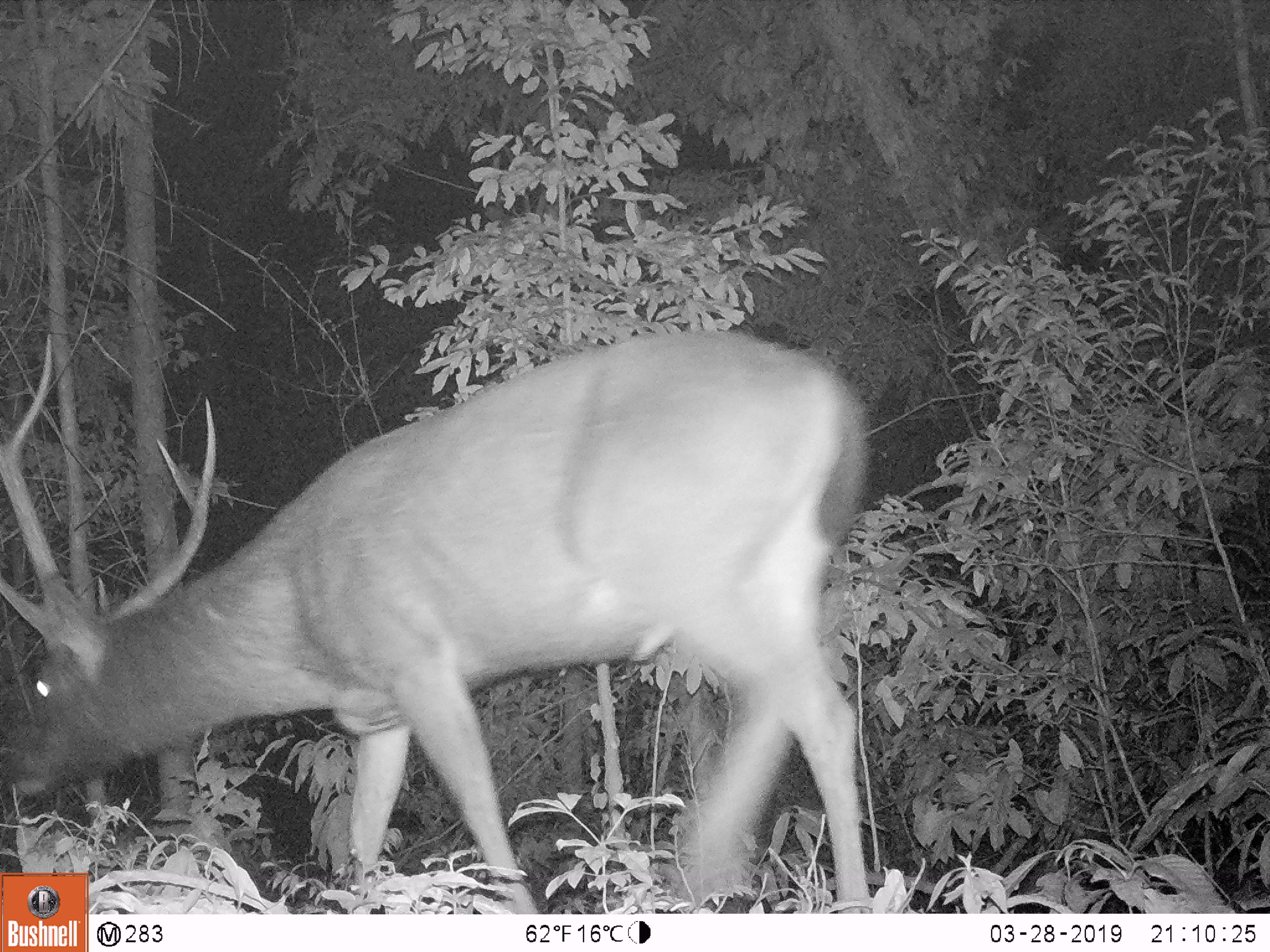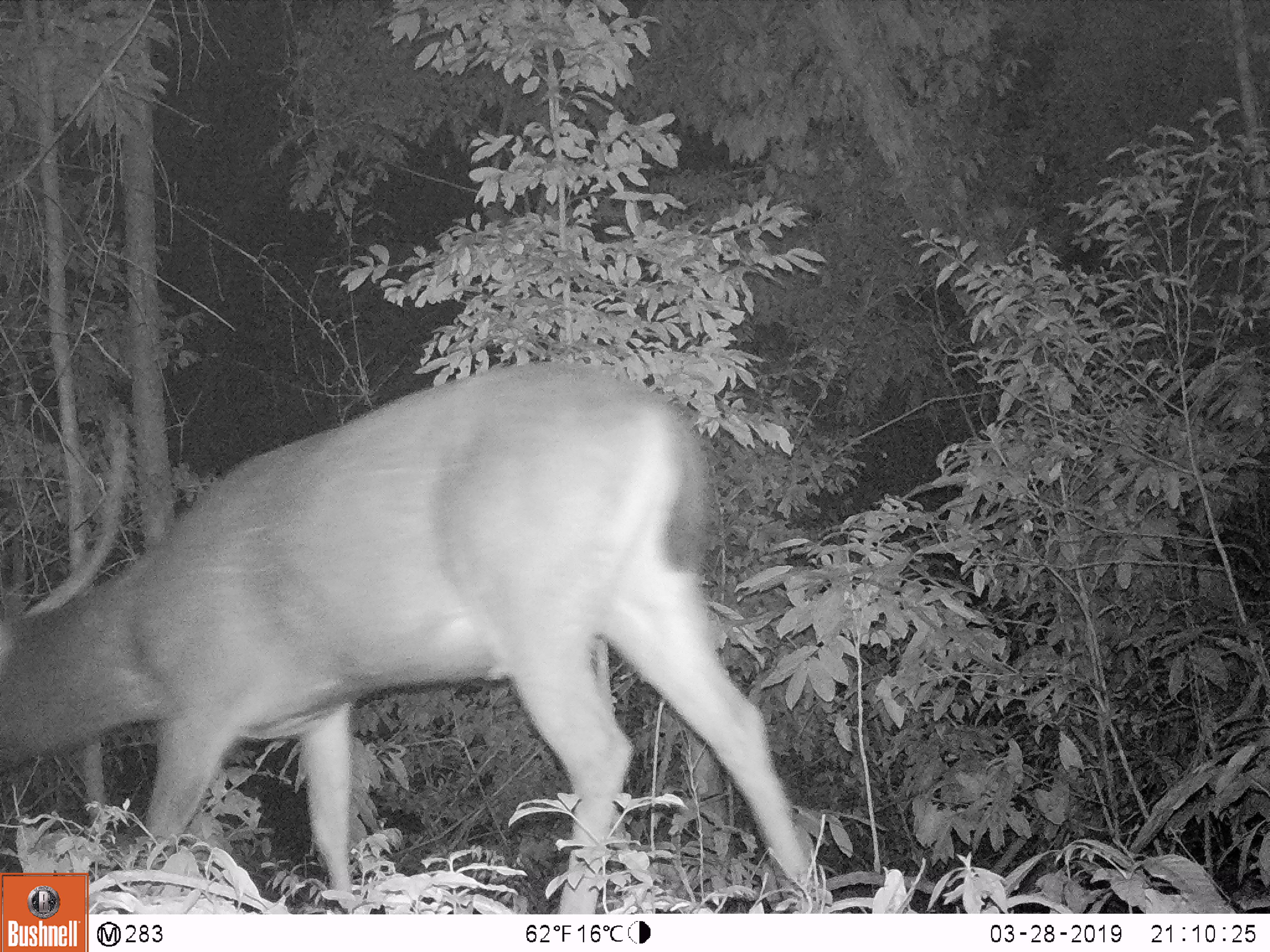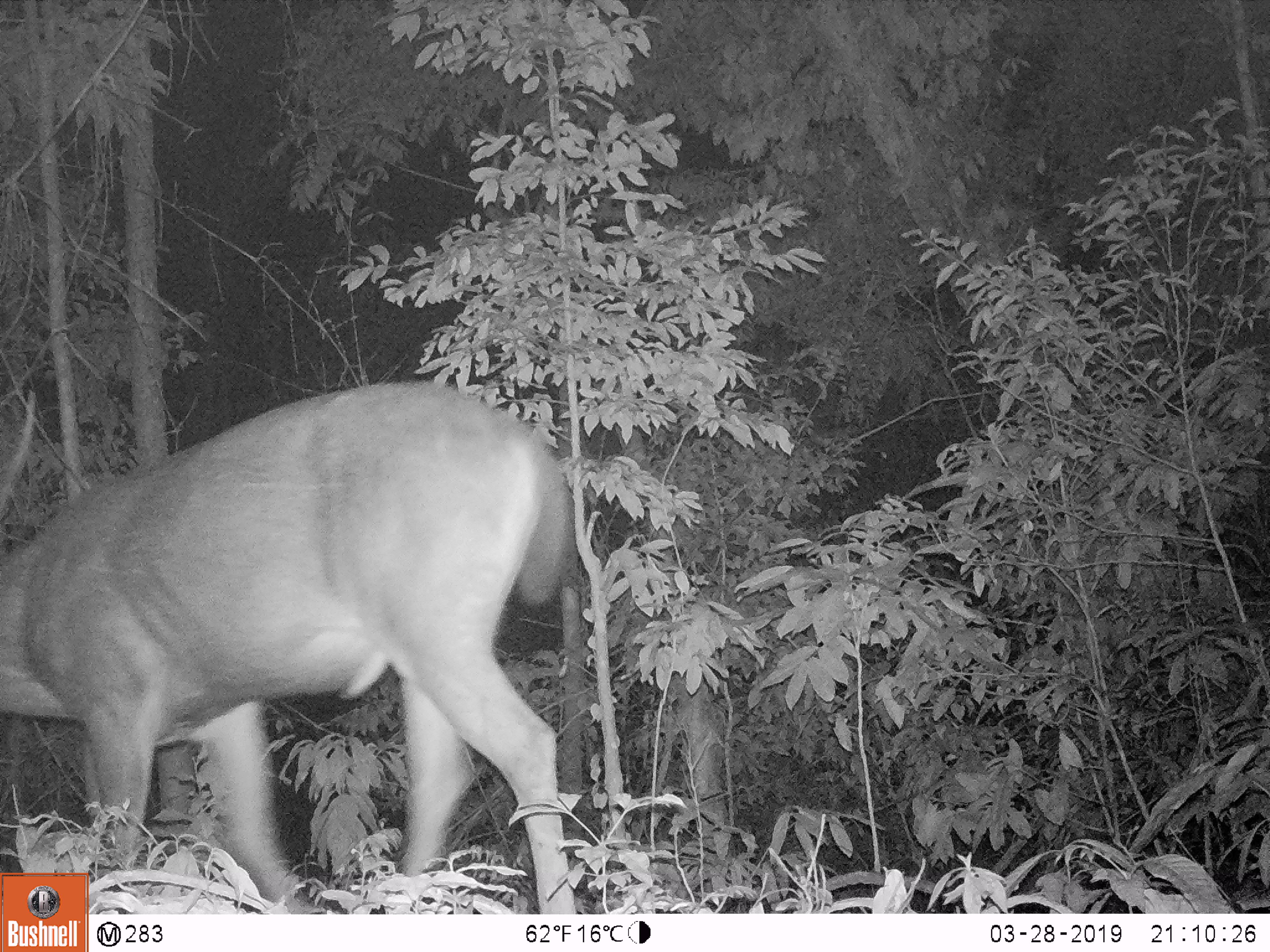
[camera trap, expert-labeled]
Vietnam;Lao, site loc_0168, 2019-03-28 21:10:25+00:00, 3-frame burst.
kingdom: Animalia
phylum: Chordata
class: Mammalia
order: Artiodactyla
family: Cervidae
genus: Rusa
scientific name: Rusa unicolor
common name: sambar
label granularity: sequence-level